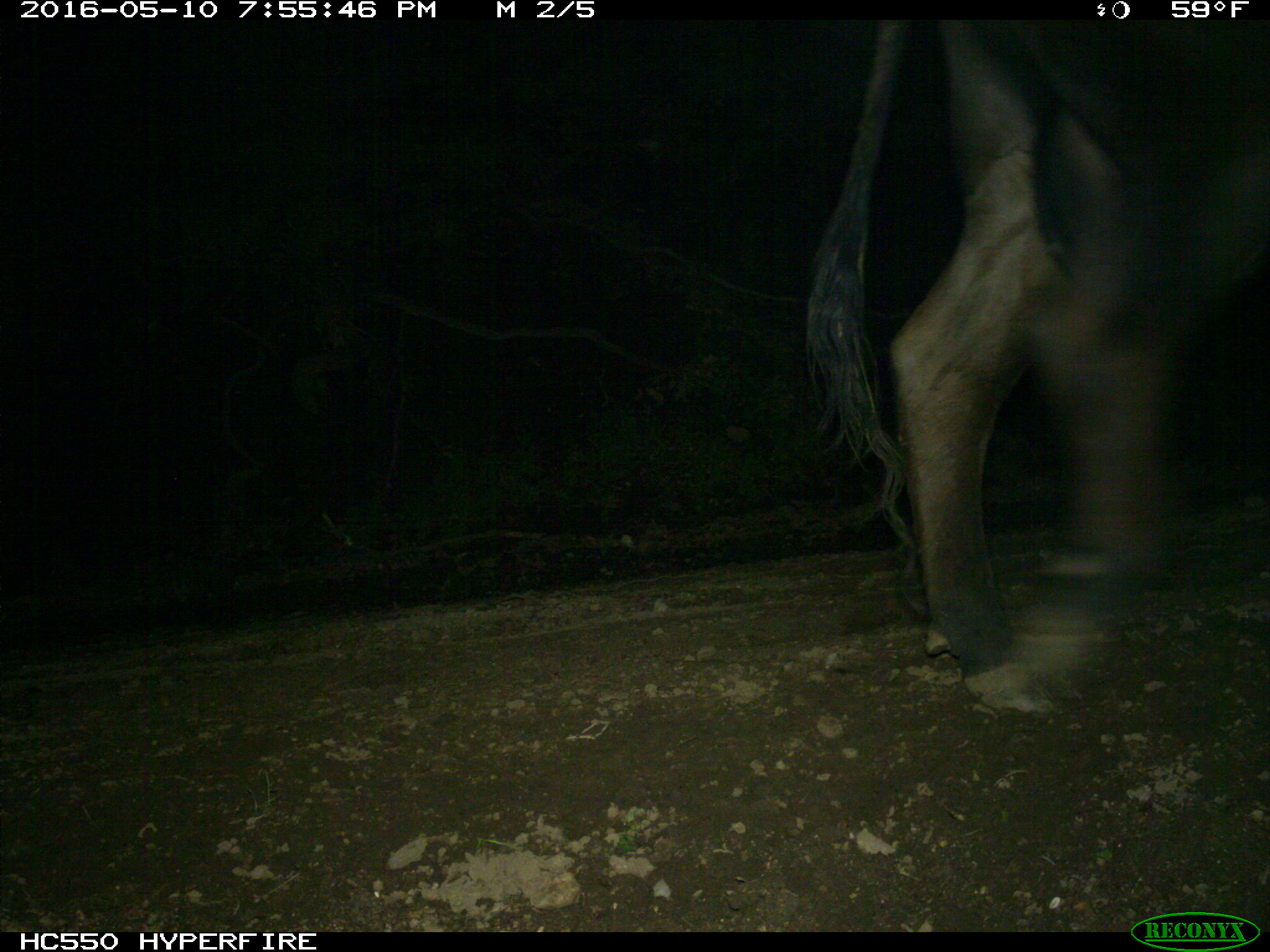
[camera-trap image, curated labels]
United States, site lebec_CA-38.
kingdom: Animalia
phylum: Chordata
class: Mammalia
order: Artiodactyla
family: Bovidae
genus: Bos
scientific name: Bos taurus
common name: domestic cow